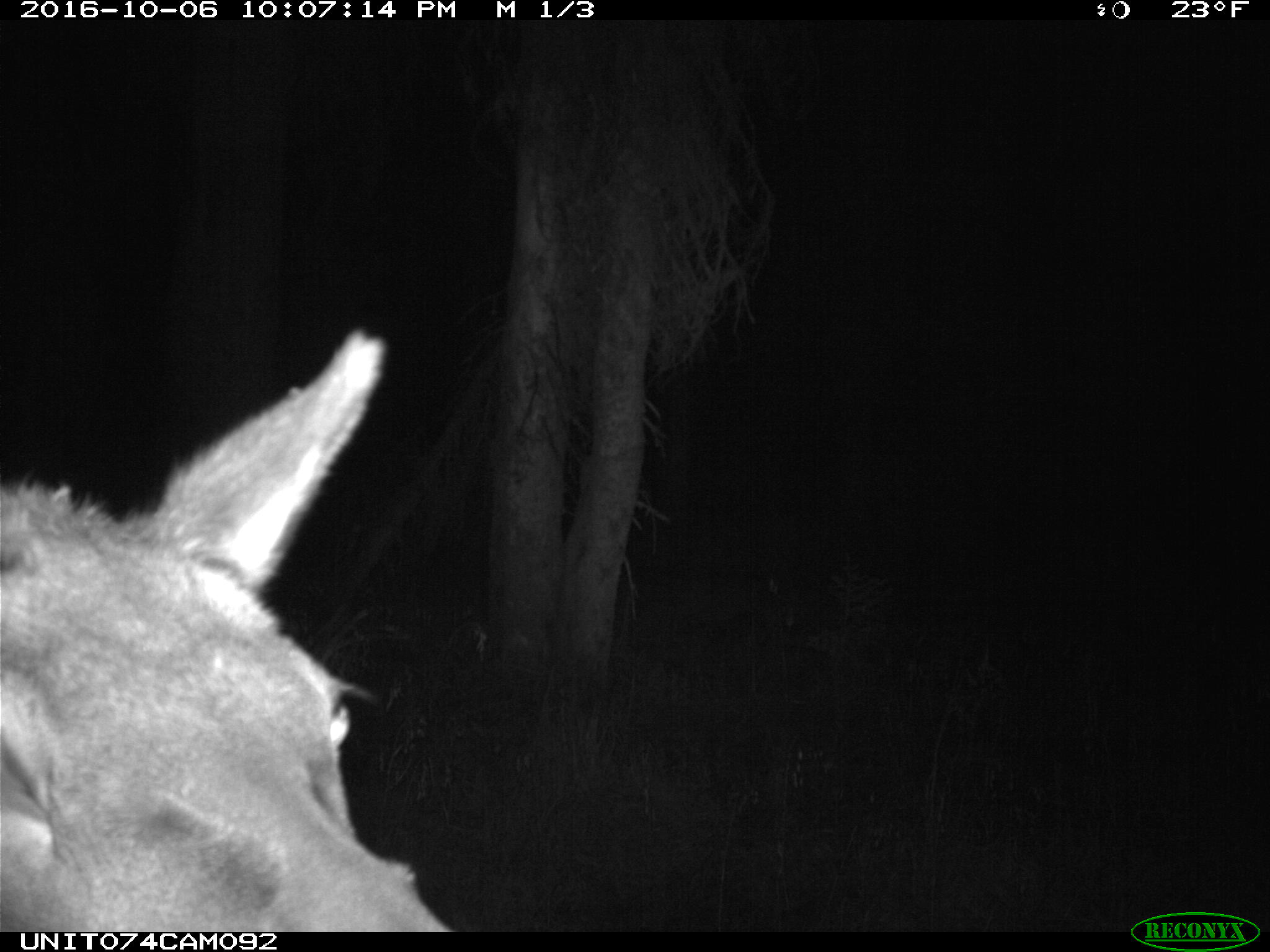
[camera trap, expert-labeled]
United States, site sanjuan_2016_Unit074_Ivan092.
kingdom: Animalia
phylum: Chordata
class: Mammalia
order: Artiodactyla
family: Cervidae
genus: Cervus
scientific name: Cervus elaphus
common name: red deer